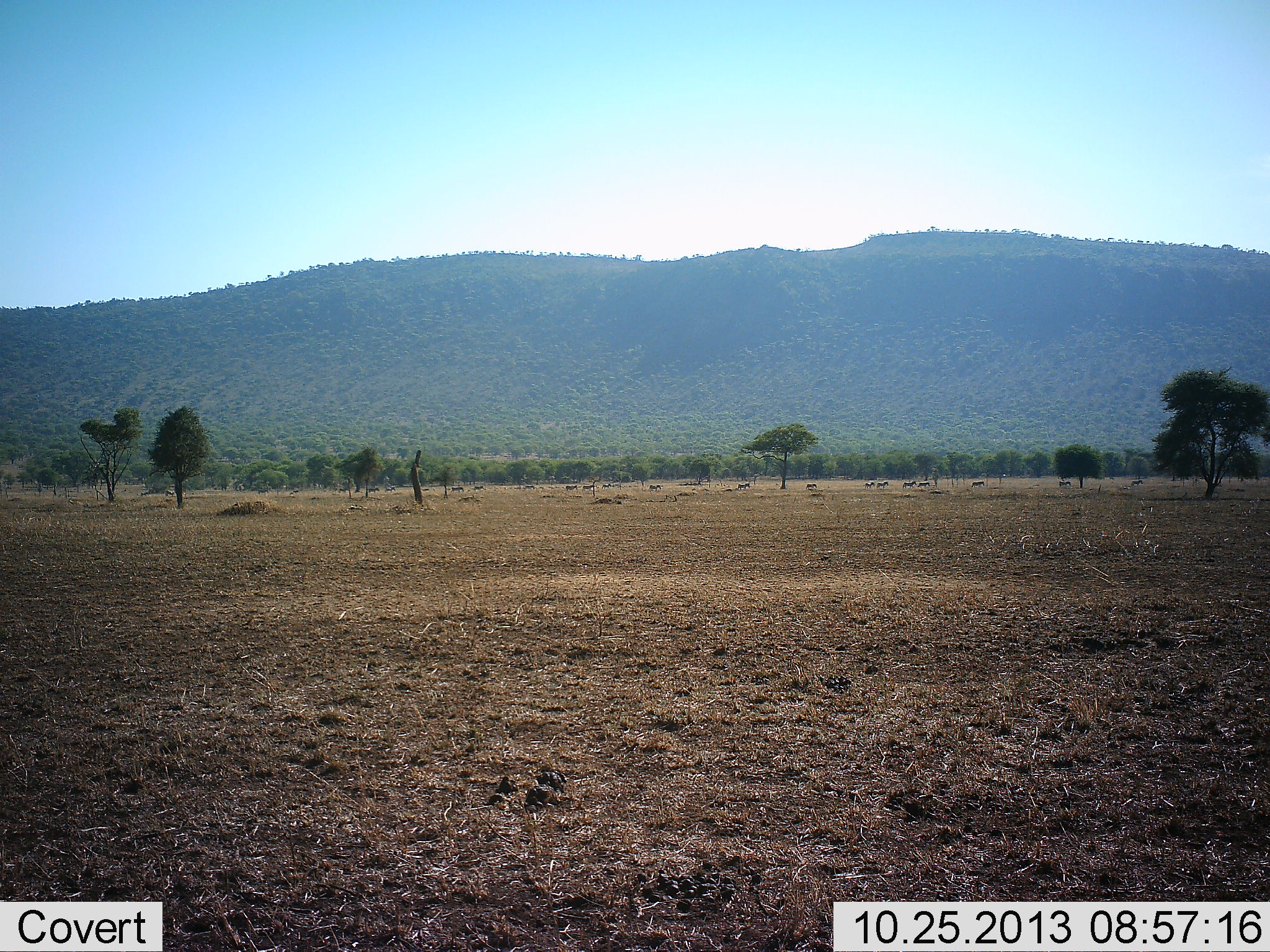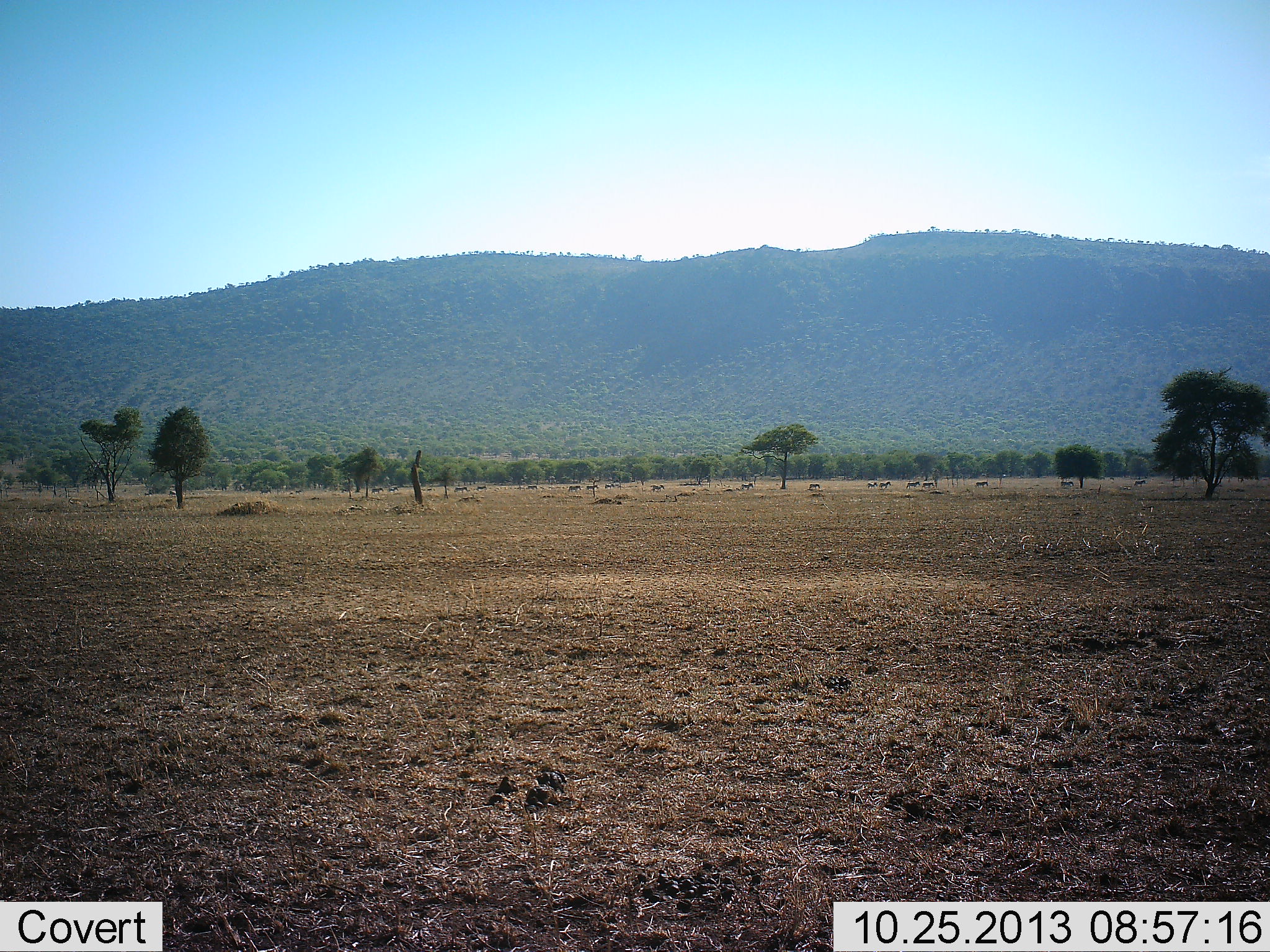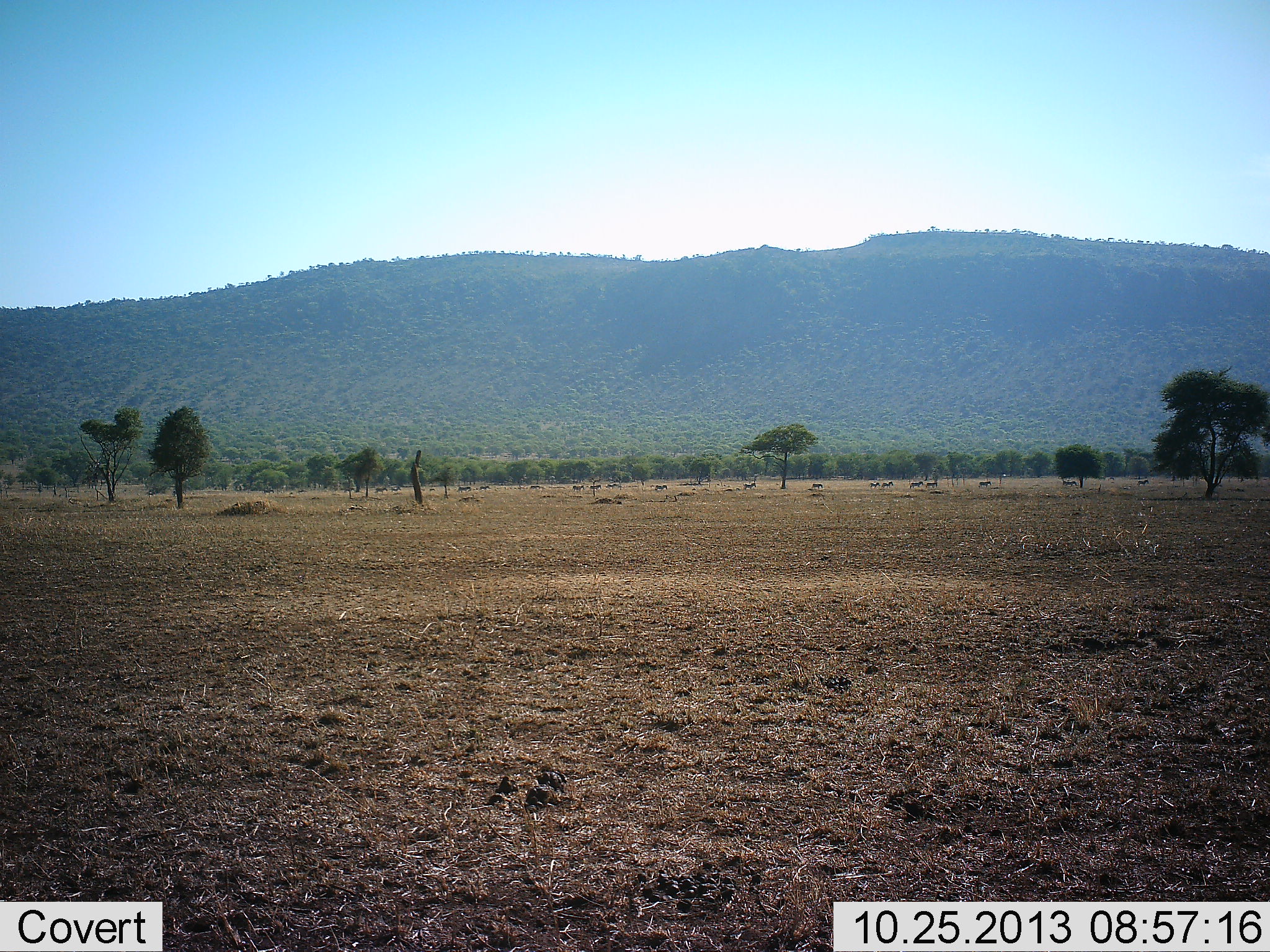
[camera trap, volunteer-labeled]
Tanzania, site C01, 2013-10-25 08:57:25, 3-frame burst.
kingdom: Animalia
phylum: Chordata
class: Mammalia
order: Perissodactyla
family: Equidae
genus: Equus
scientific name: Equus quagga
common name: plains zebra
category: zebra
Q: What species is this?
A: Zebra (plains zebra) (Equus quagga).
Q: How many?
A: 11-50.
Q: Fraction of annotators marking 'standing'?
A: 0%.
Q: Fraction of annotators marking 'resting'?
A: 0%.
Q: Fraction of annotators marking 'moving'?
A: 100%.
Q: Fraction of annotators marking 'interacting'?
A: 0%.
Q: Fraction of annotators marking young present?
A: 0%.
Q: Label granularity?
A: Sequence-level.